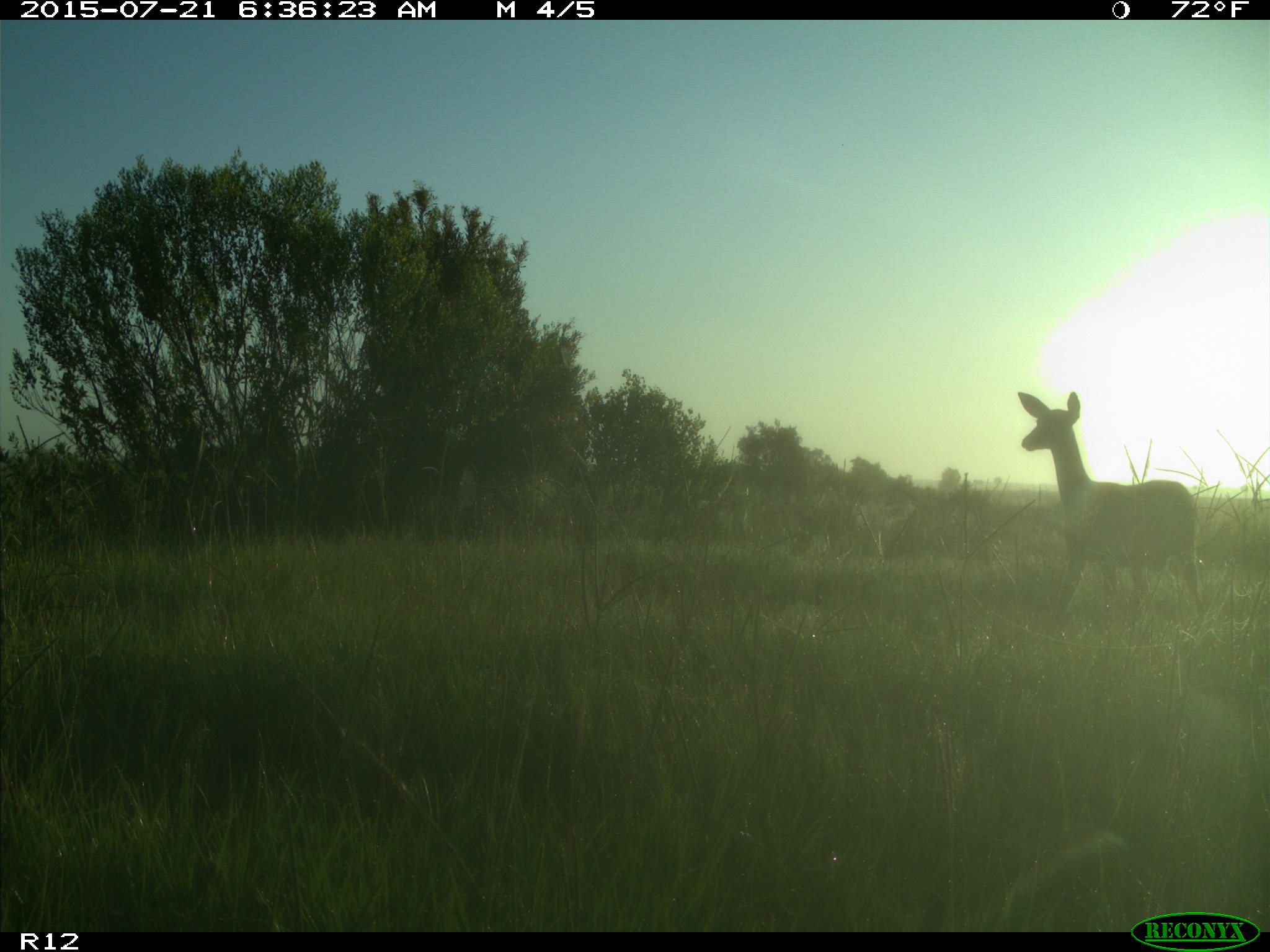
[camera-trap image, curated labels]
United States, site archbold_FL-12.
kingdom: Animalia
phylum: Chordata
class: Mammalia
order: Artiodactyla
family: Cervidae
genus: Odocoileus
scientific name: Odocoileus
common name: deer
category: unidentified deer